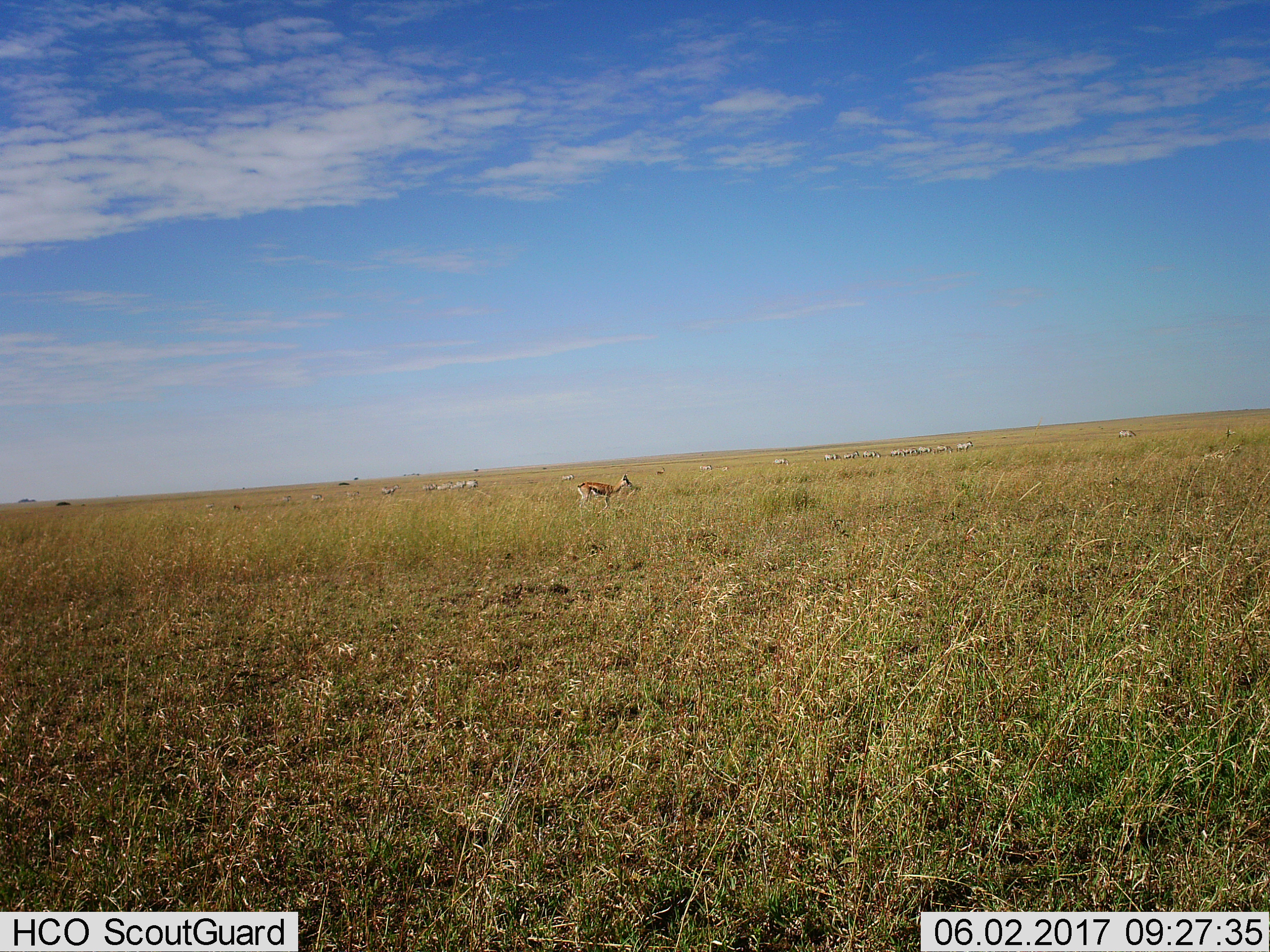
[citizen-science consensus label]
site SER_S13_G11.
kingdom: Animalia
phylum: Chordata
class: Mammalia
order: Artiodactyla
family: Bovidae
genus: Eudorcas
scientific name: Eudorcas thomsonii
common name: thomson's gazelle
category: gazellethomsons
Gazellethomsons (thomson's gazelle) (Eudorcas thomsonii), count 2. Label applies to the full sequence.